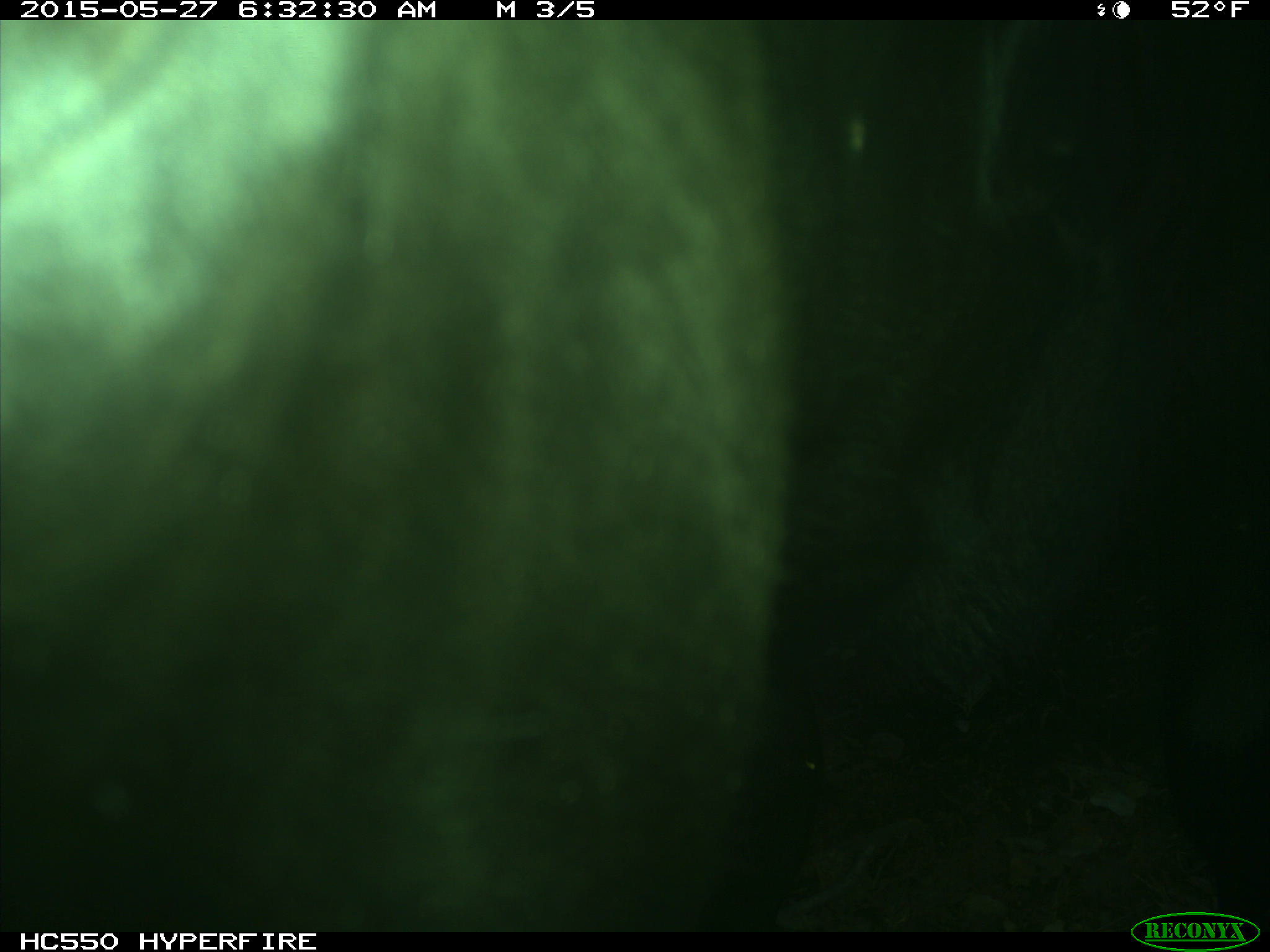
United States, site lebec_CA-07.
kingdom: Animalia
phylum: Chordata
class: Mammalia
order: Artiodactyla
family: Bovidae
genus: Bos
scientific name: Bos taurus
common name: domestic cow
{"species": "Bos taurus (domestic cow)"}